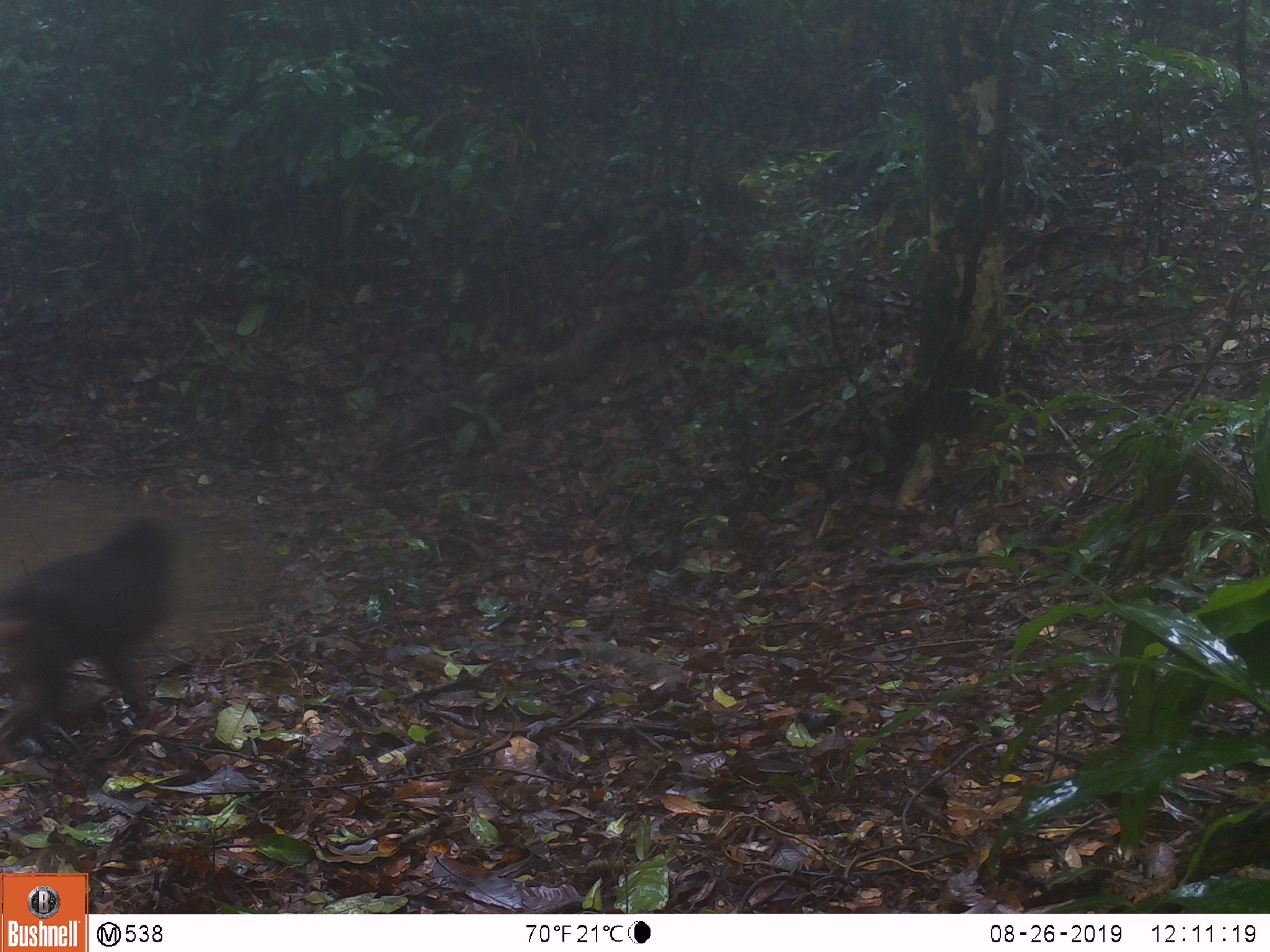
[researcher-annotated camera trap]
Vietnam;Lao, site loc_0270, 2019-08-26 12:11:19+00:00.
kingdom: Animalia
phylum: Chordata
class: Mammalia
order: Primates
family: Cercopithecidae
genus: Macaca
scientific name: Macaca arctoides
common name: stump-tailed macaque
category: stump tailed macaque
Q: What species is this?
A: Stump tailed macaque (stump-tailed macaque) (Macaca arctoides).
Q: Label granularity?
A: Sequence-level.